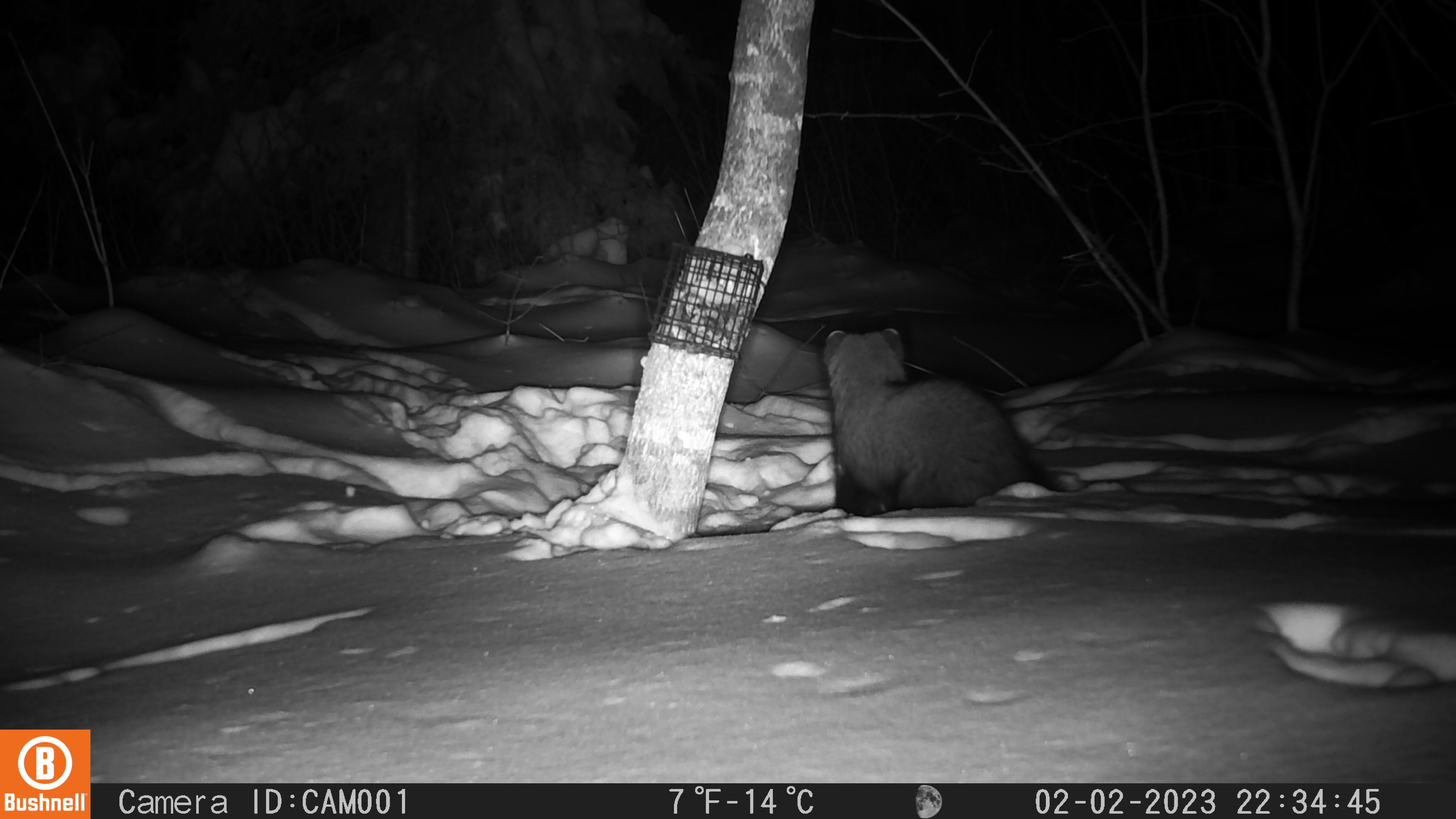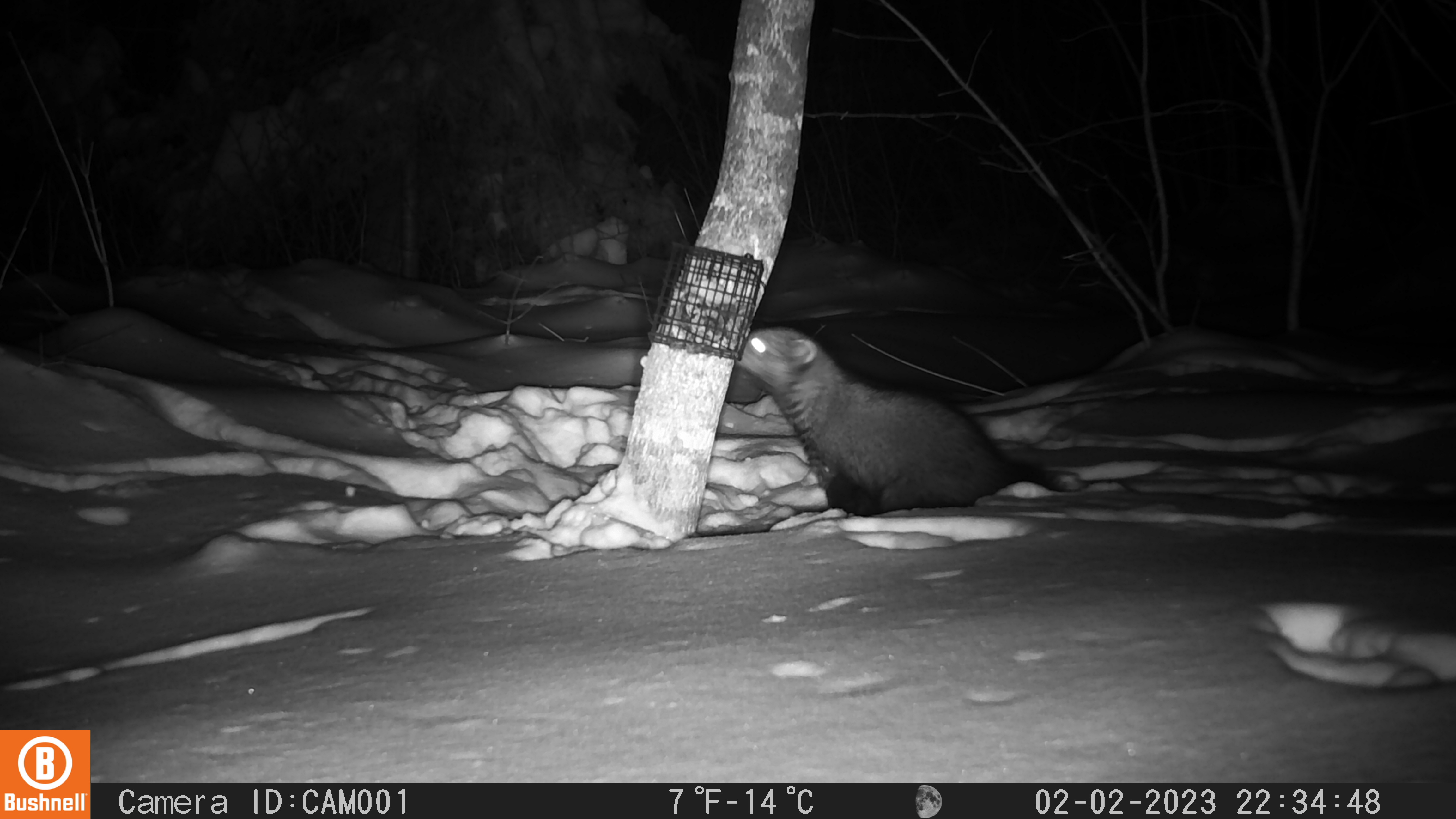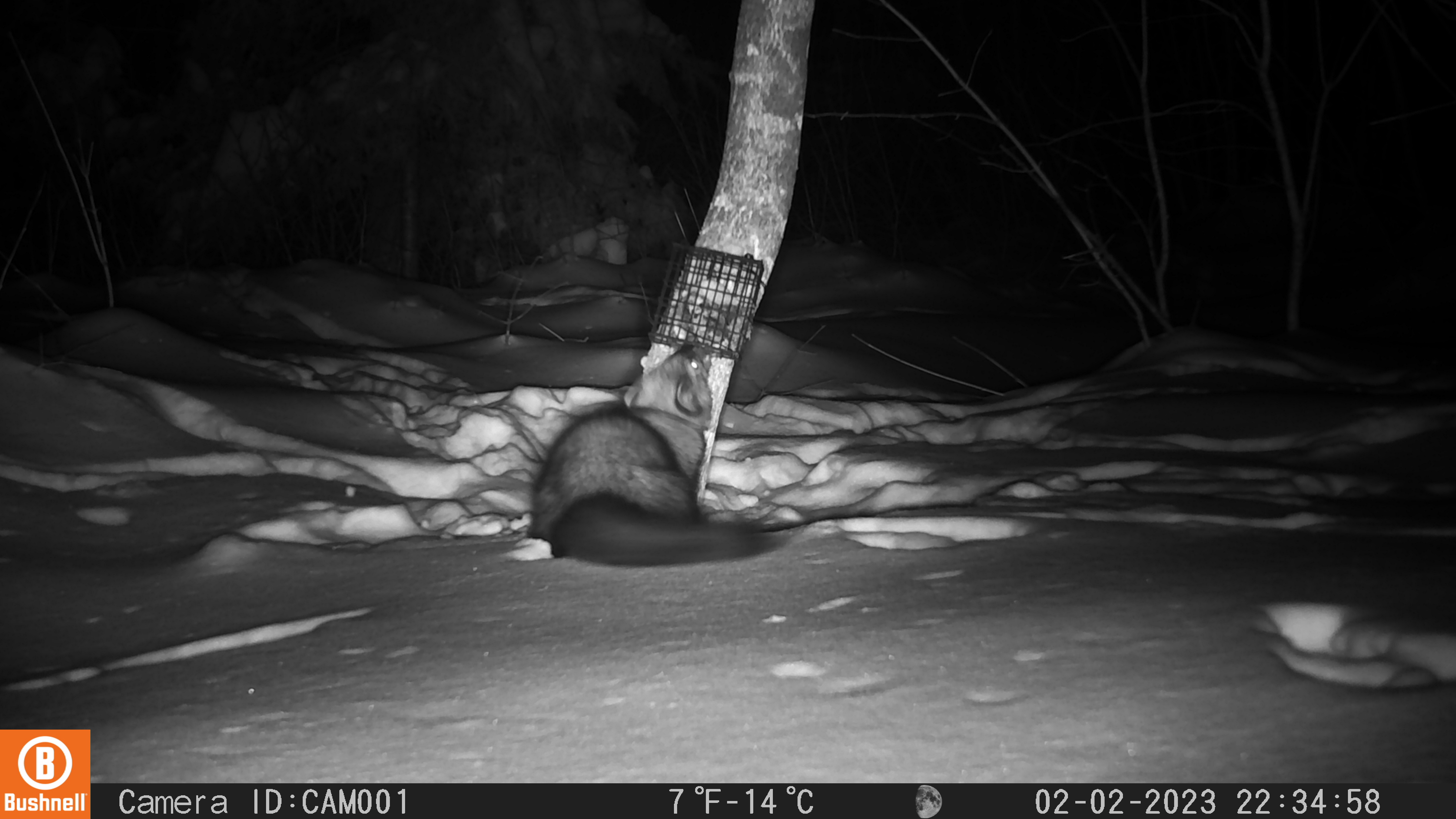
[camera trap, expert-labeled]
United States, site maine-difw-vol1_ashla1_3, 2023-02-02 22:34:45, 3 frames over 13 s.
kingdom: Animalia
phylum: Chordata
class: Mammalia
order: Carnivora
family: Mustelidae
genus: Pekania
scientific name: Pekania pennanti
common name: fisher